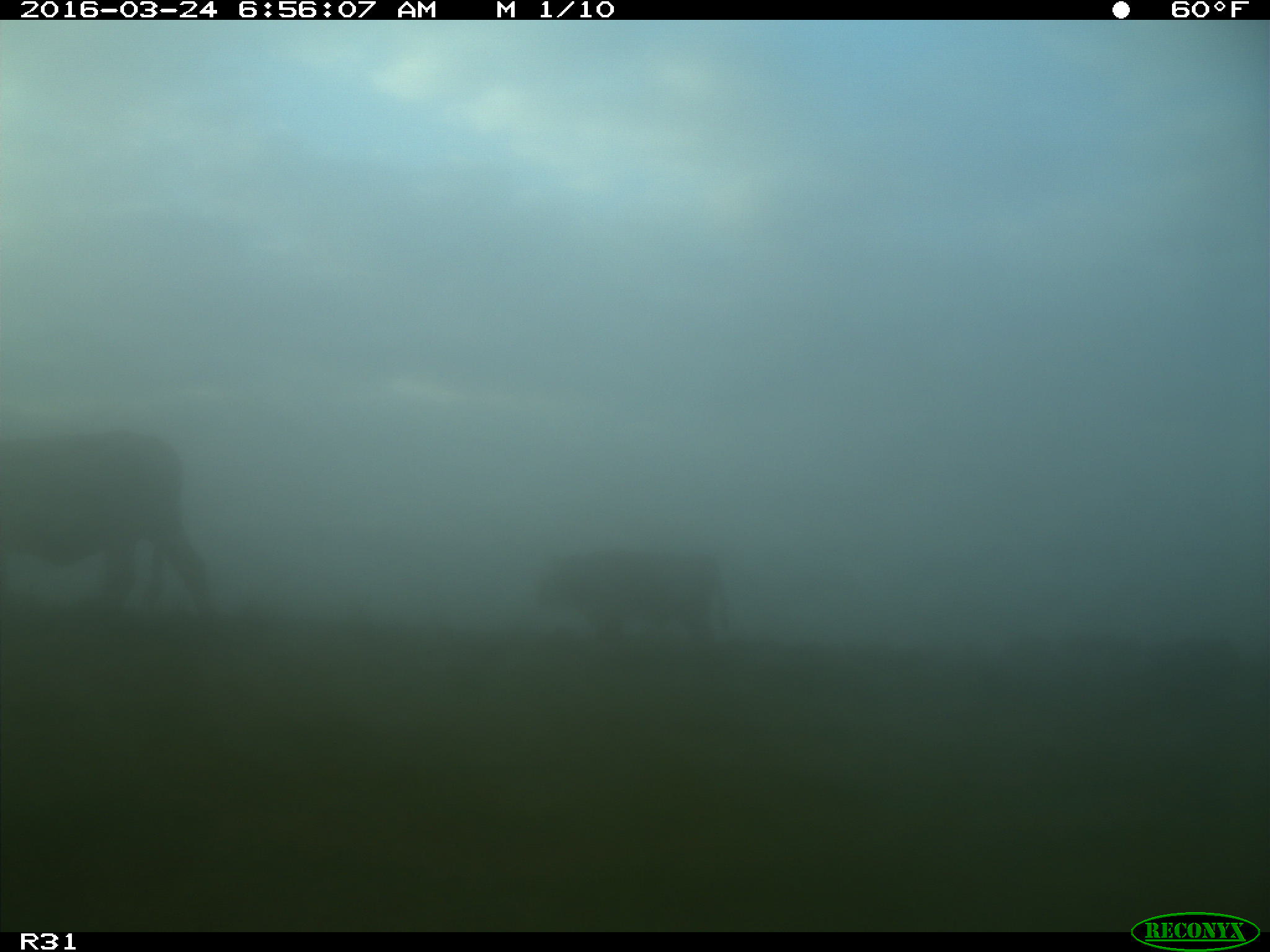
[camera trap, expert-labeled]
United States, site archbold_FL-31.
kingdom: Animalia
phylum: Chordata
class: Mammalia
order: Artiodactyla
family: Bovidae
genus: Bos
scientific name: Bos taurus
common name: domestic cow